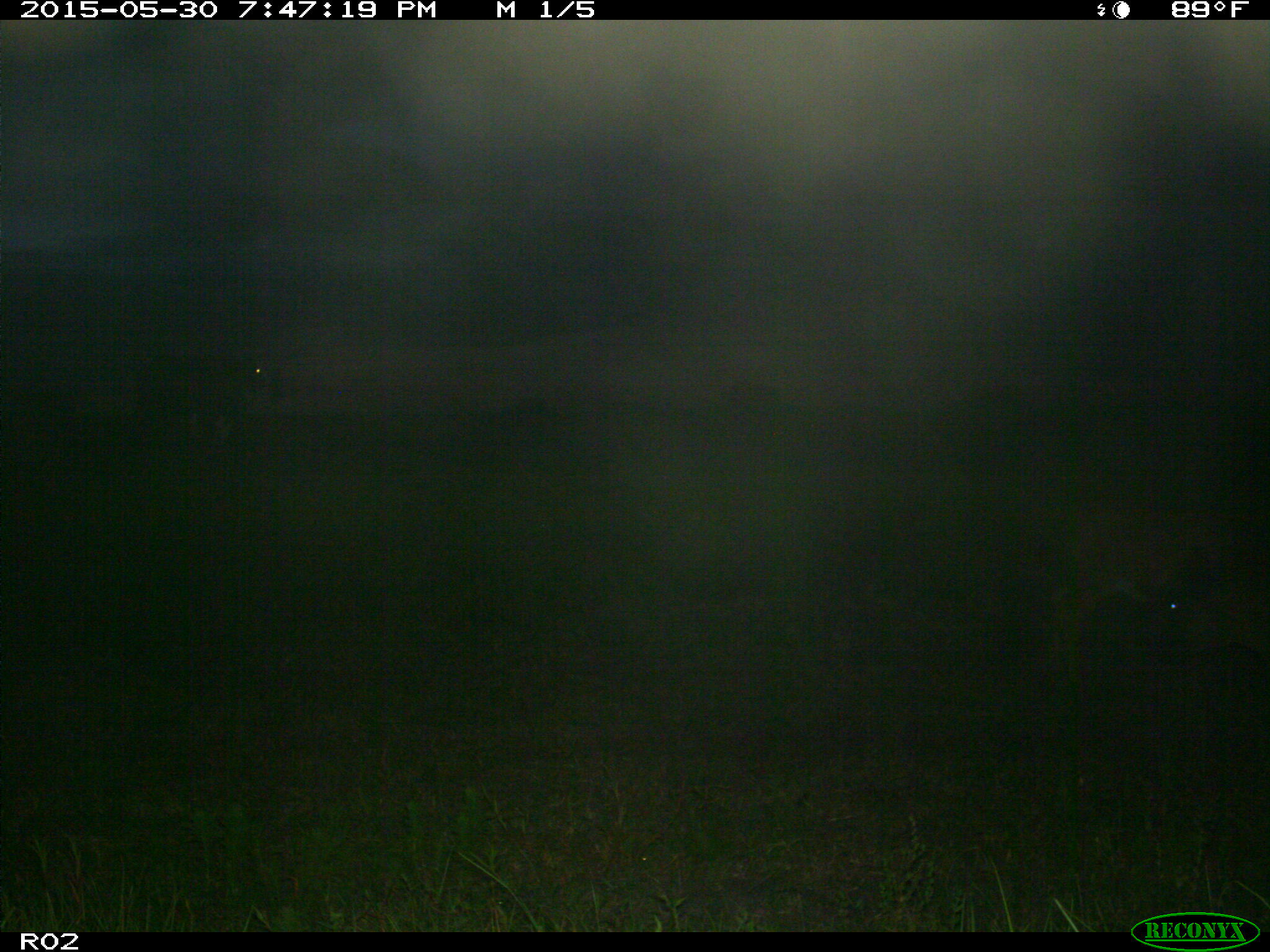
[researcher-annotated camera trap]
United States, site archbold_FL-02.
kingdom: Animalia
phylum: Chordata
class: Mammalia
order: Artiodactyla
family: Bovidae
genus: Bos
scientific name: Bos taurus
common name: domestic cow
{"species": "Bos taurus (domestic cow)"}